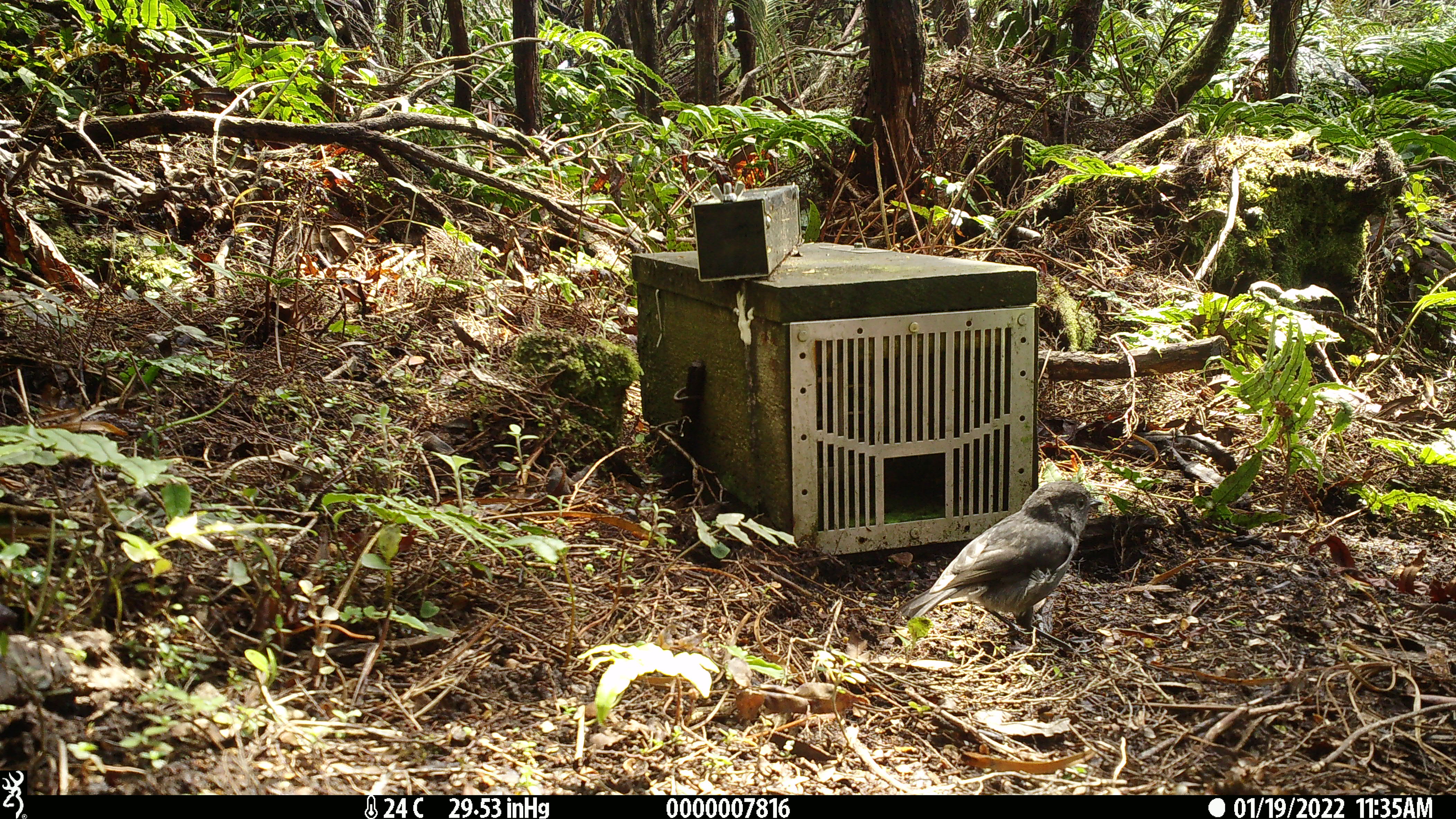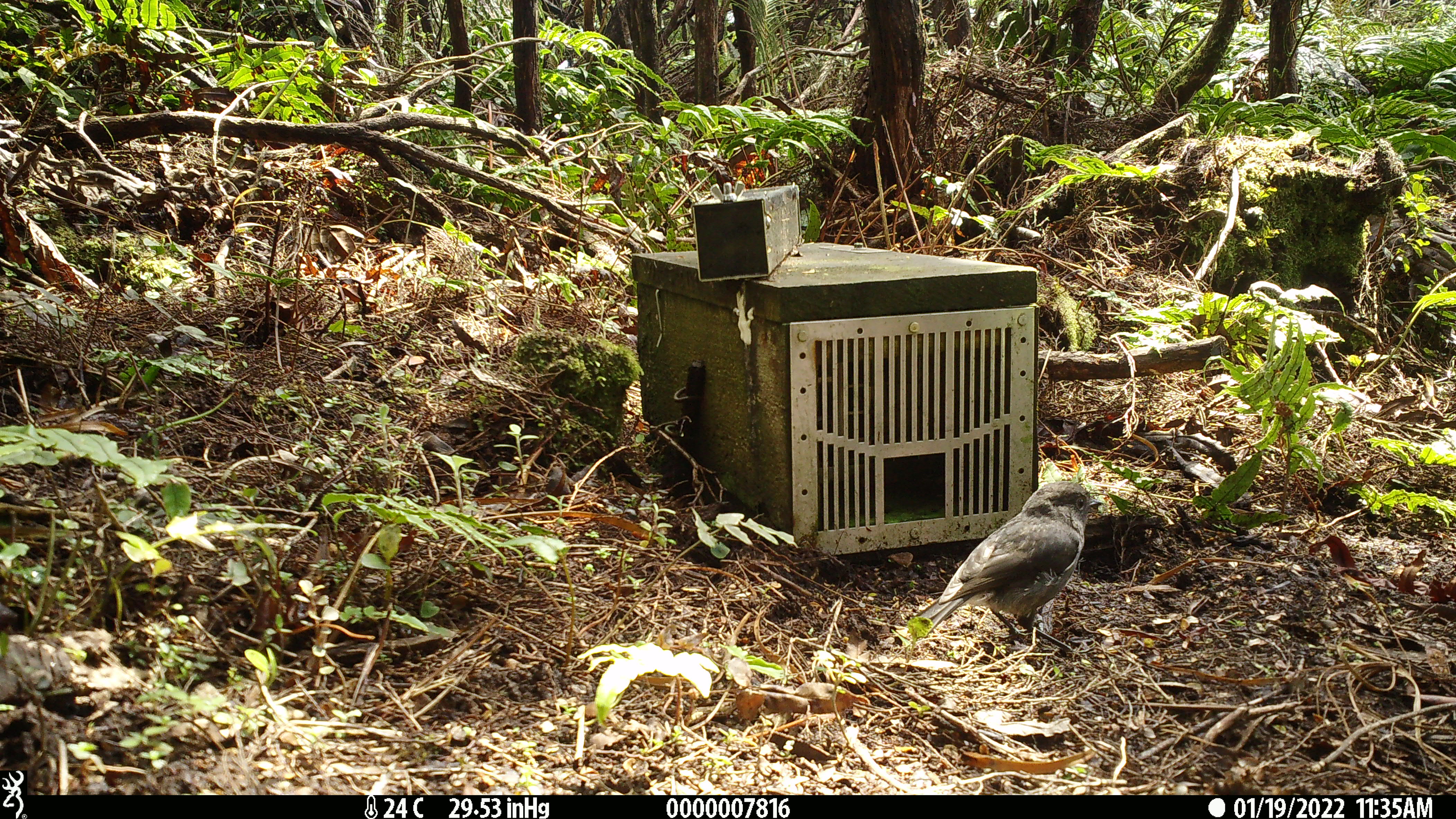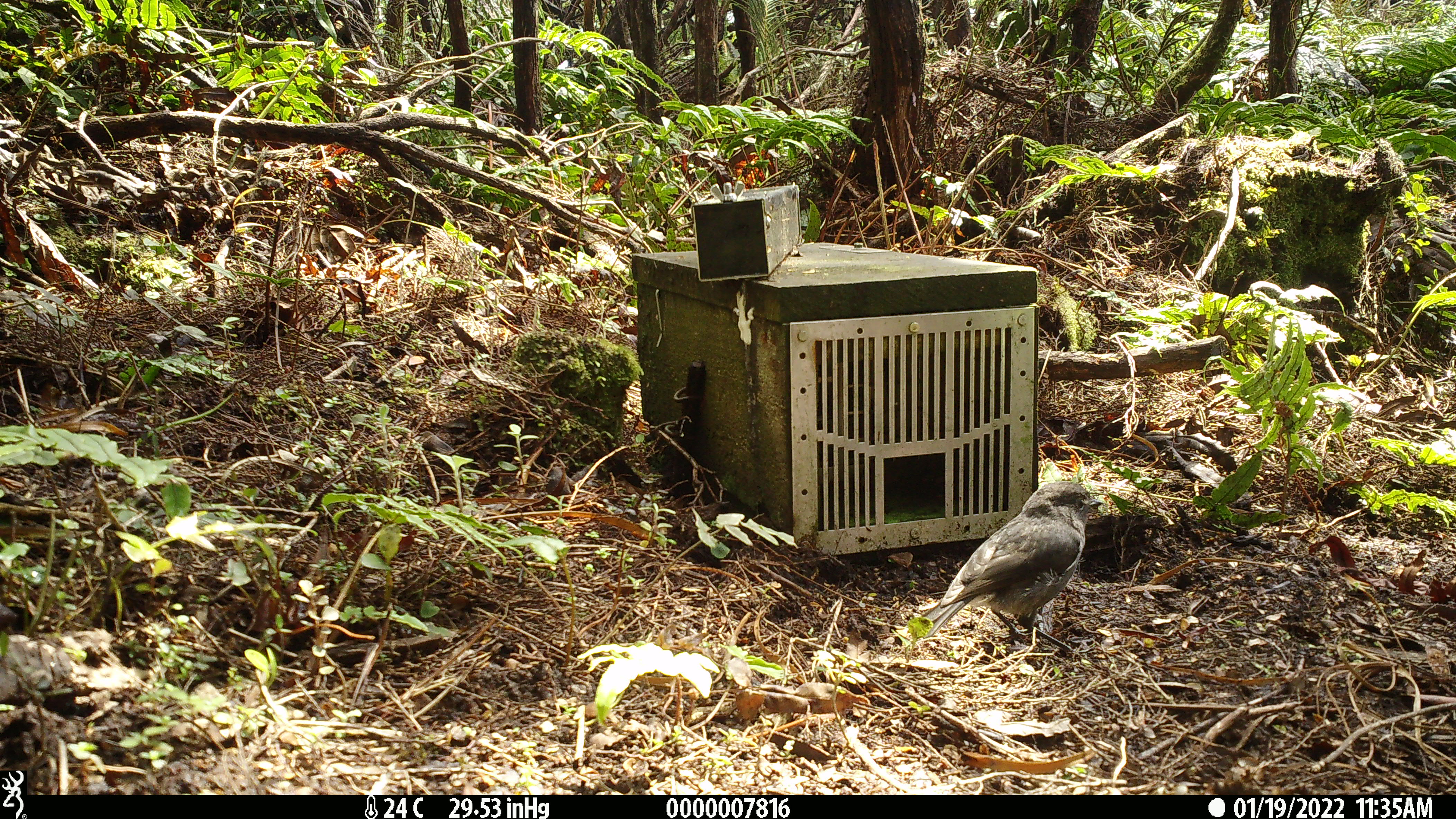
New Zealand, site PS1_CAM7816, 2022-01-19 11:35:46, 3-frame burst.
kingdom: Animalia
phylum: Chordata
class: Aves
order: Passeriformes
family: Petroicidae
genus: Petroica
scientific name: Petroica australis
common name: new zealand robin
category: robin